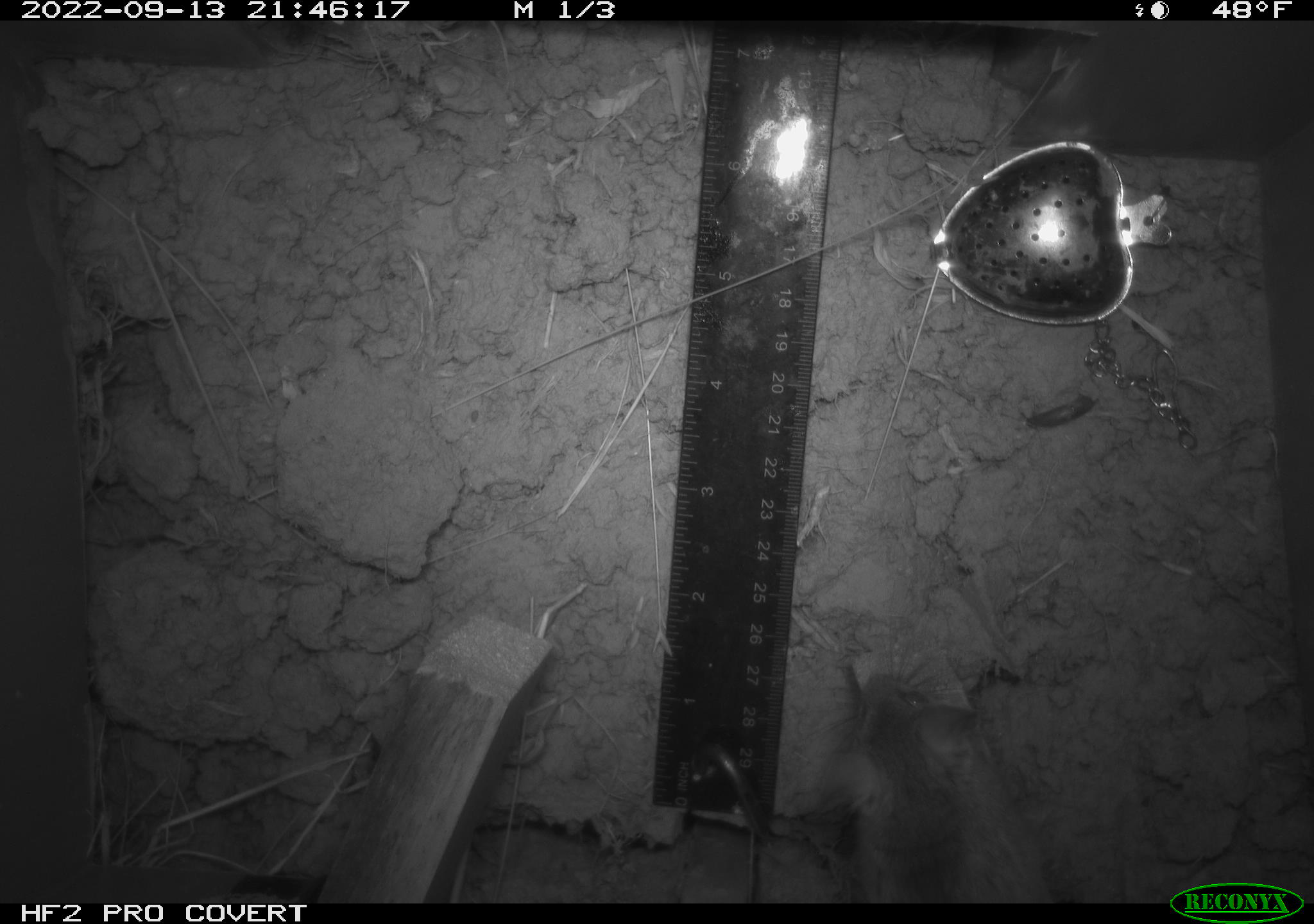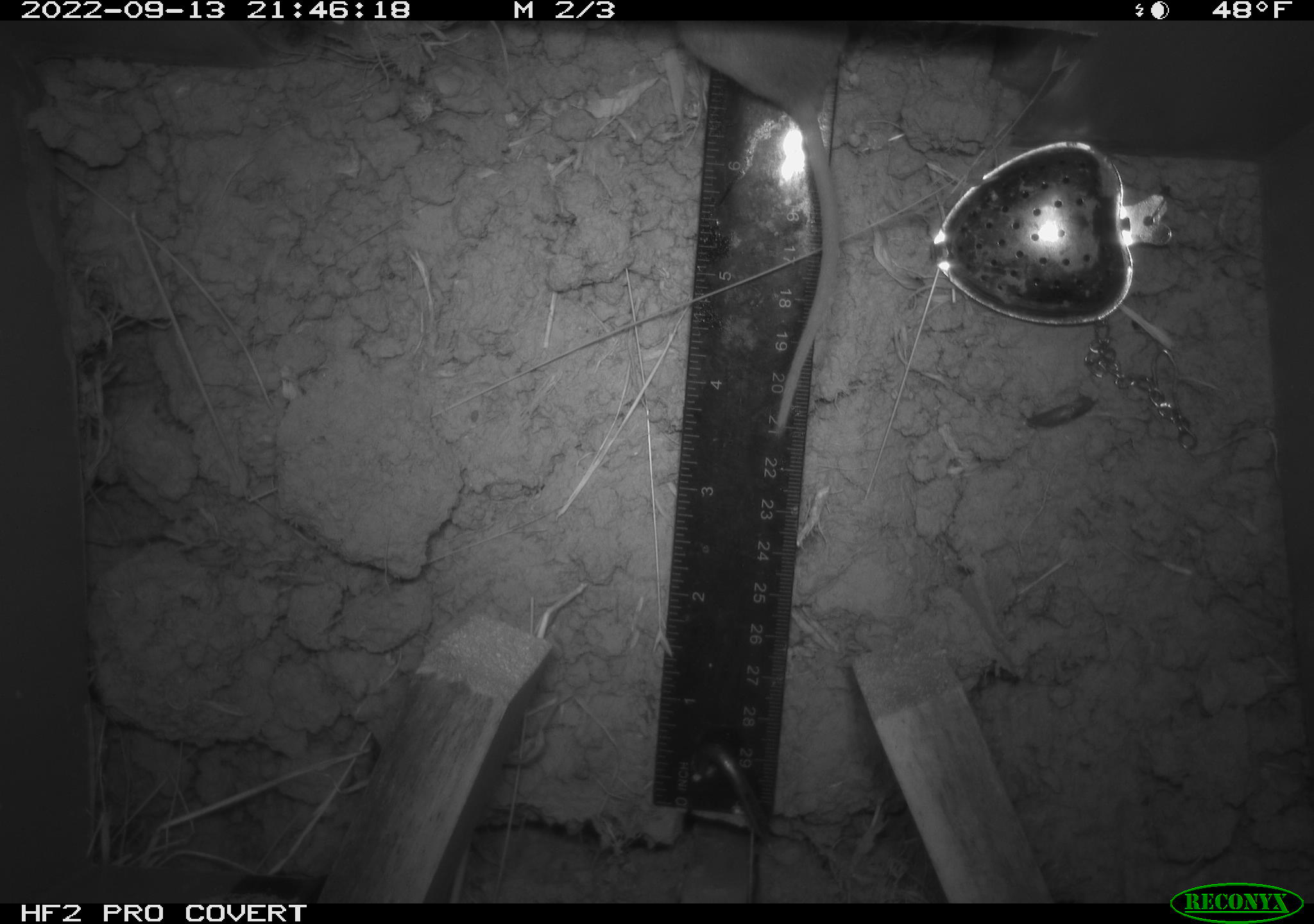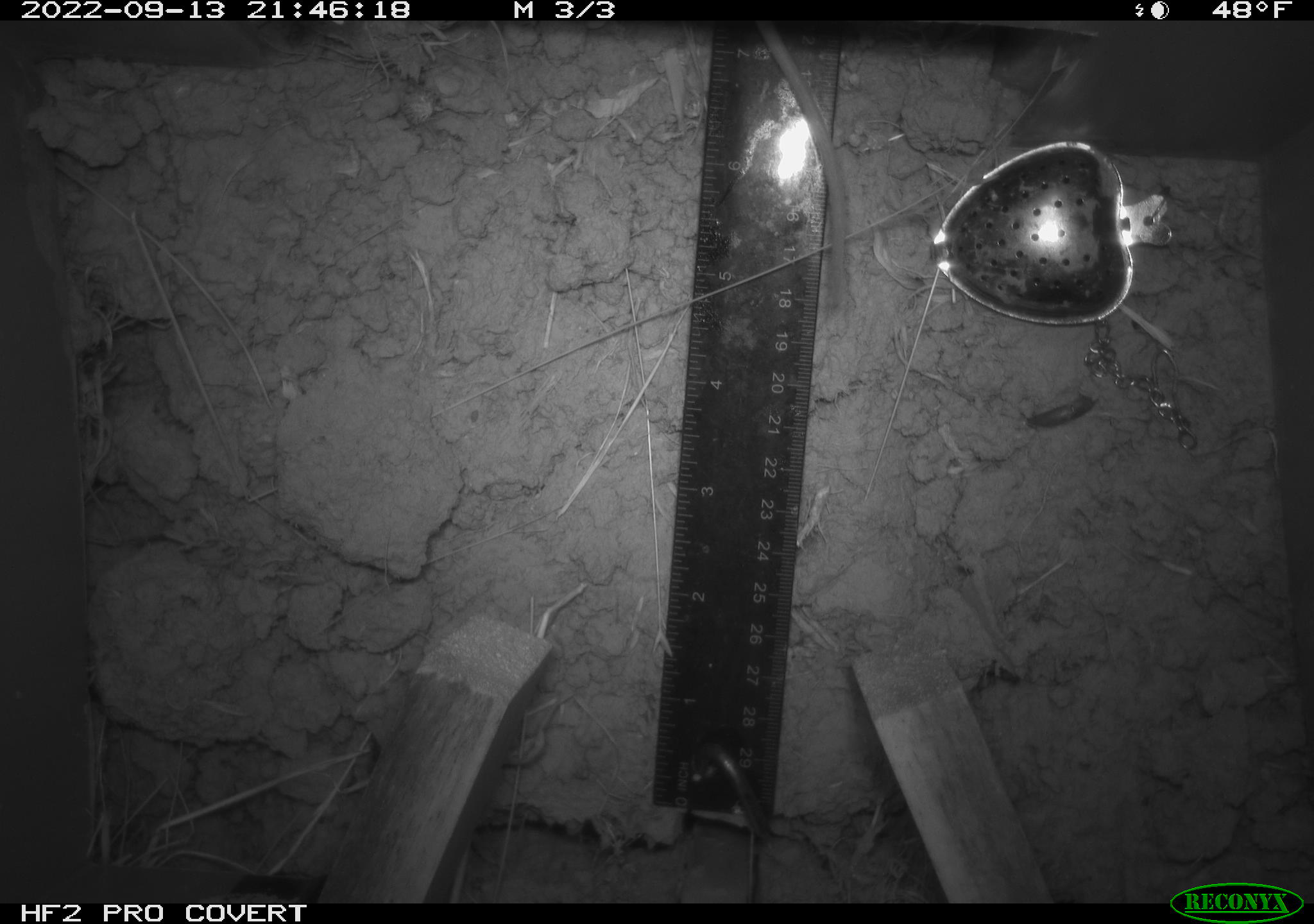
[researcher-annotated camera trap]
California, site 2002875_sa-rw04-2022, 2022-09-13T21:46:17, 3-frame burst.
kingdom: Animalia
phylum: Chordata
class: Mammalia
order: Rodentia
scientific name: Rodentia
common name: mouse species